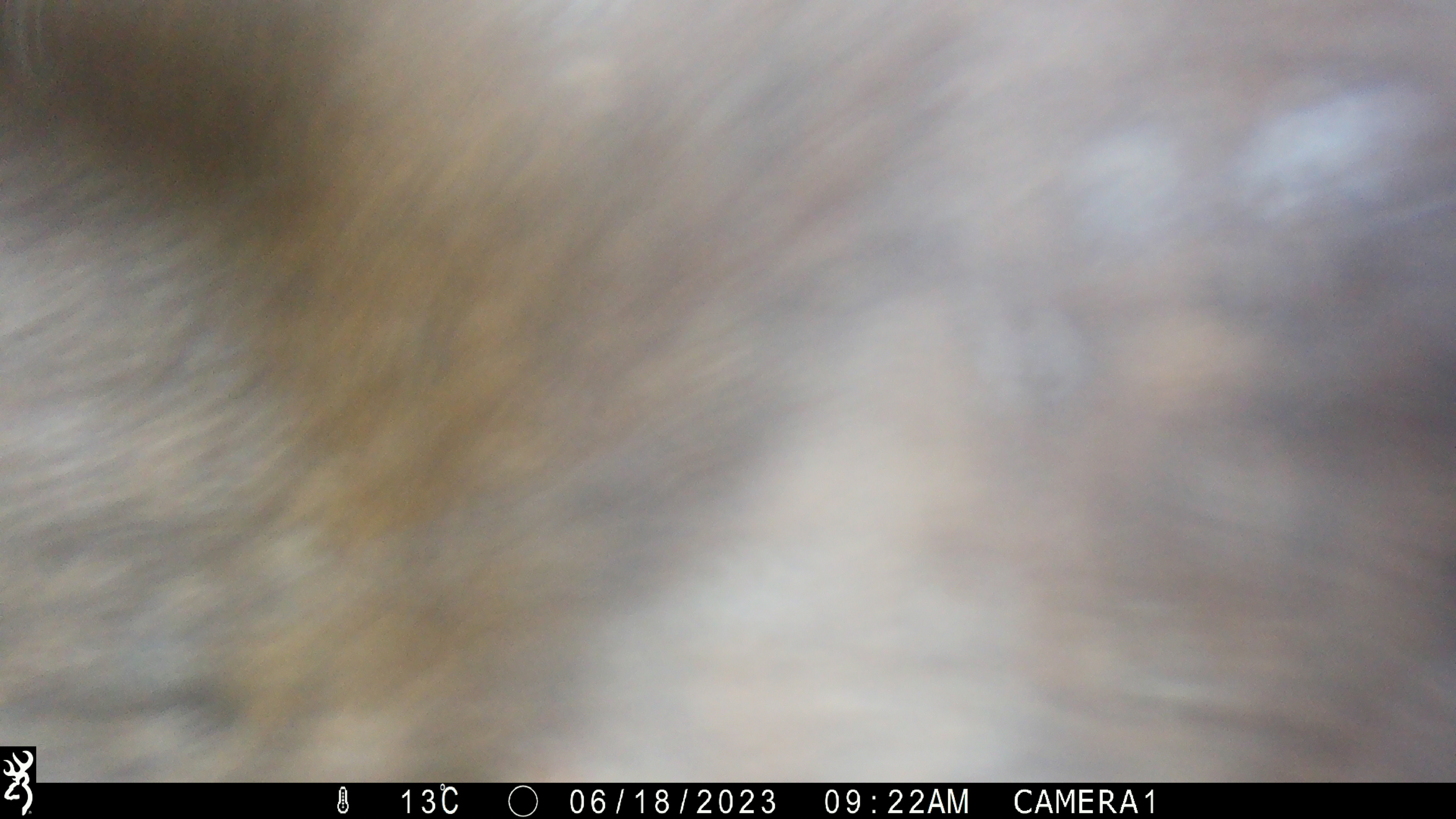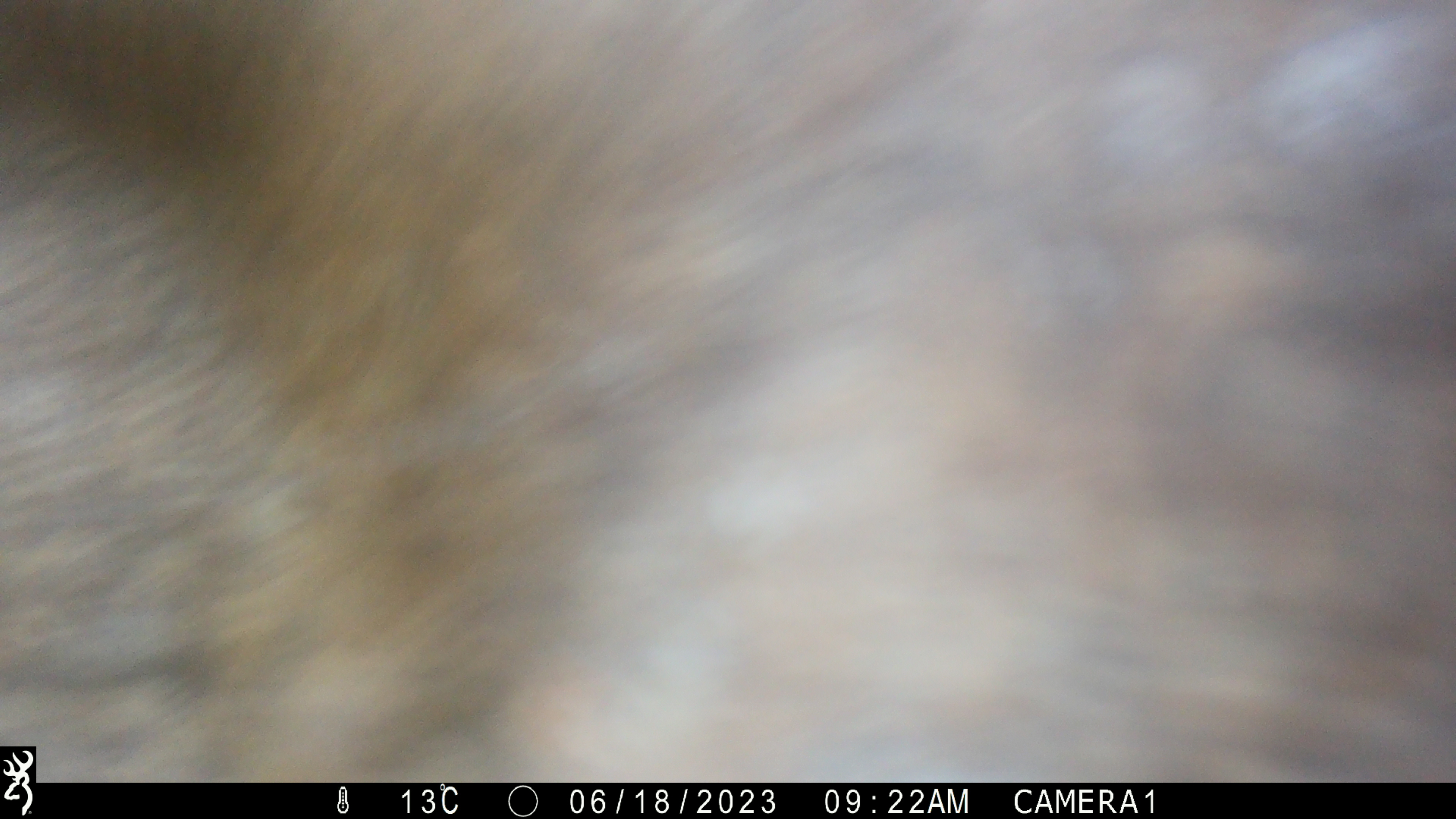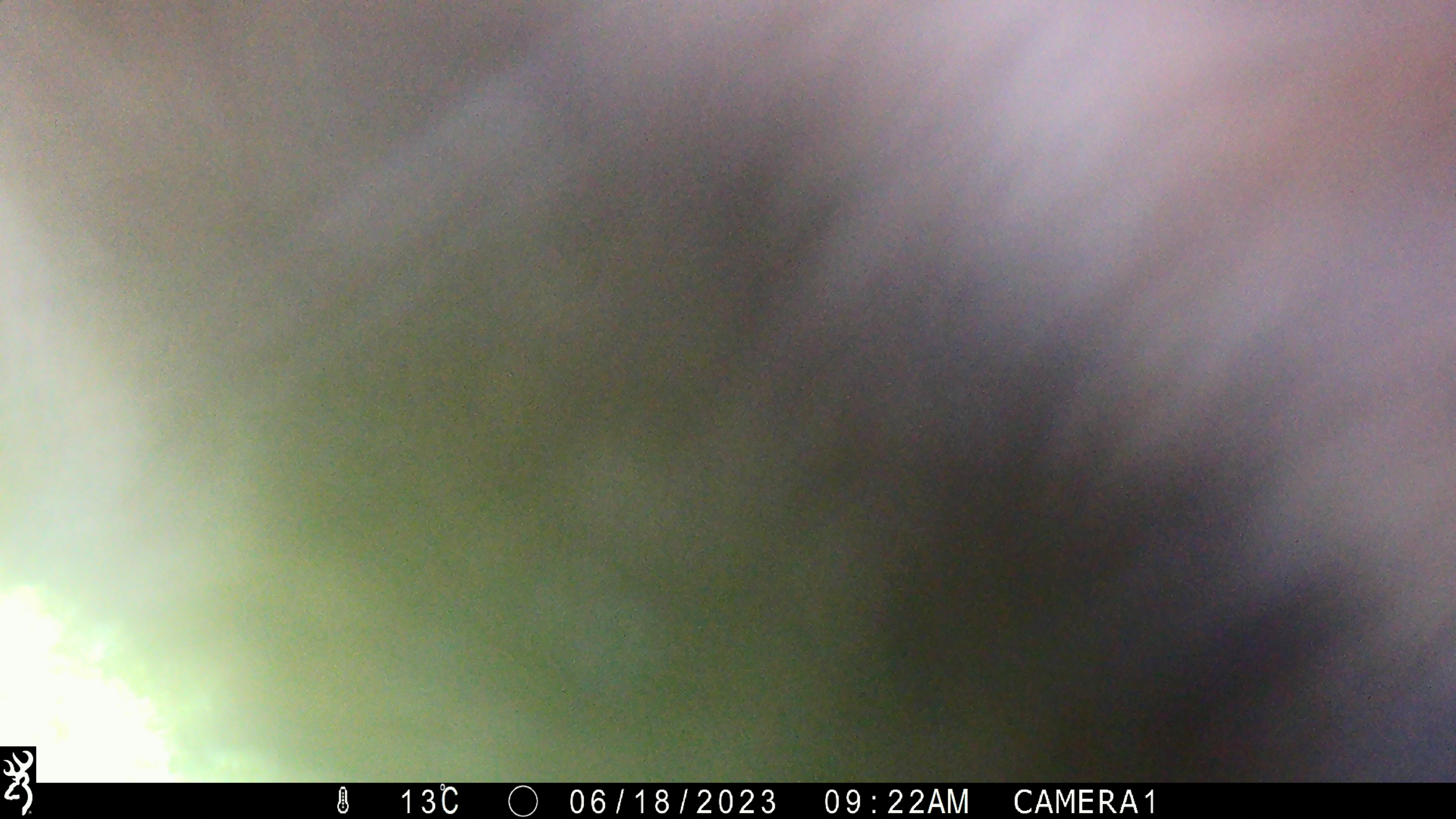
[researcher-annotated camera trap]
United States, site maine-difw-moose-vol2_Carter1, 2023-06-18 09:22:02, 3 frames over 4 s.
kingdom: Animalia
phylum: Chordata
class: Mammalia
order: Artiodactyla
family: Cervidae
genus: Alces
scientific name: Alces alces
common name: moose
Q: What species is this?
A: Moose (Alces alces).